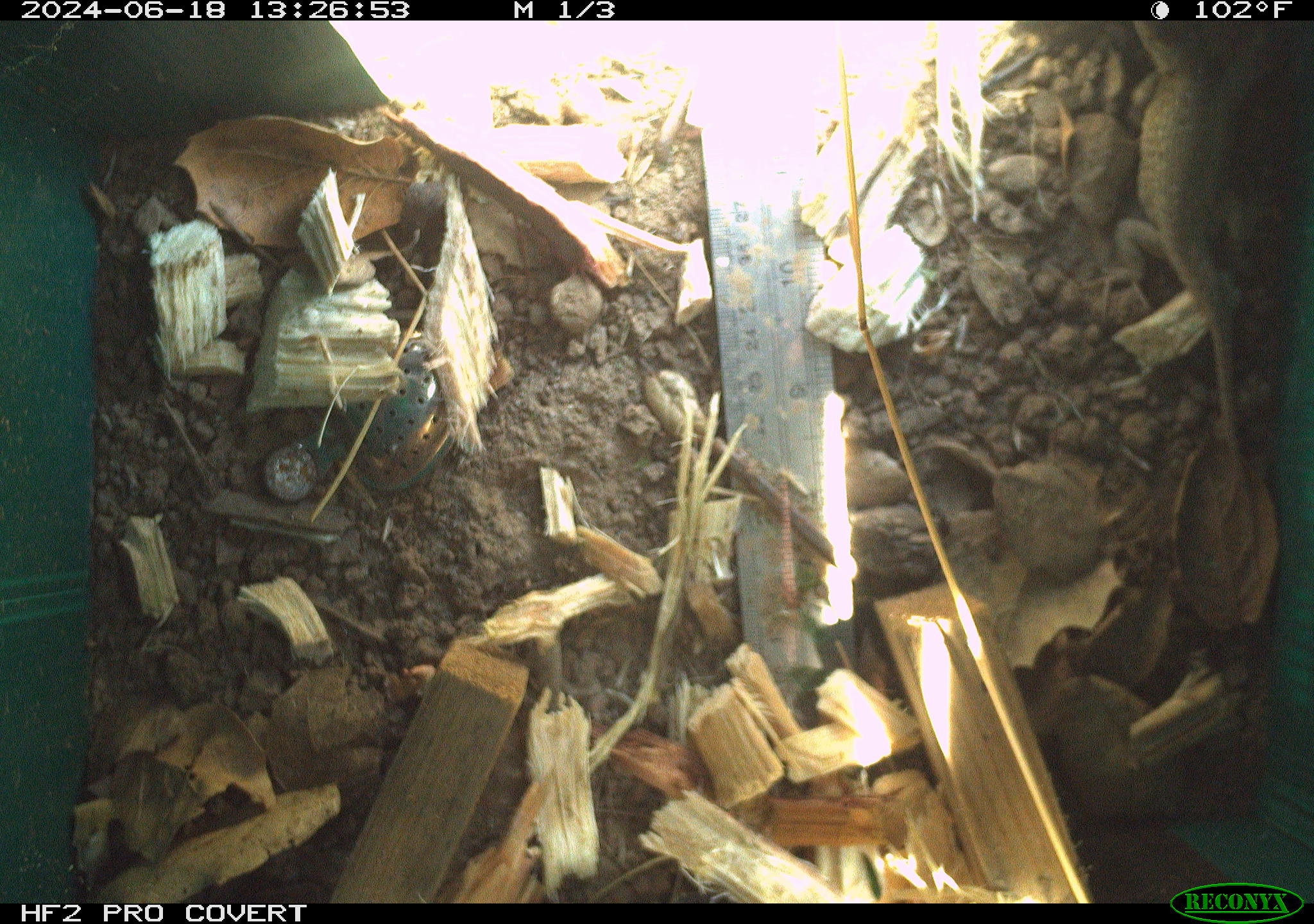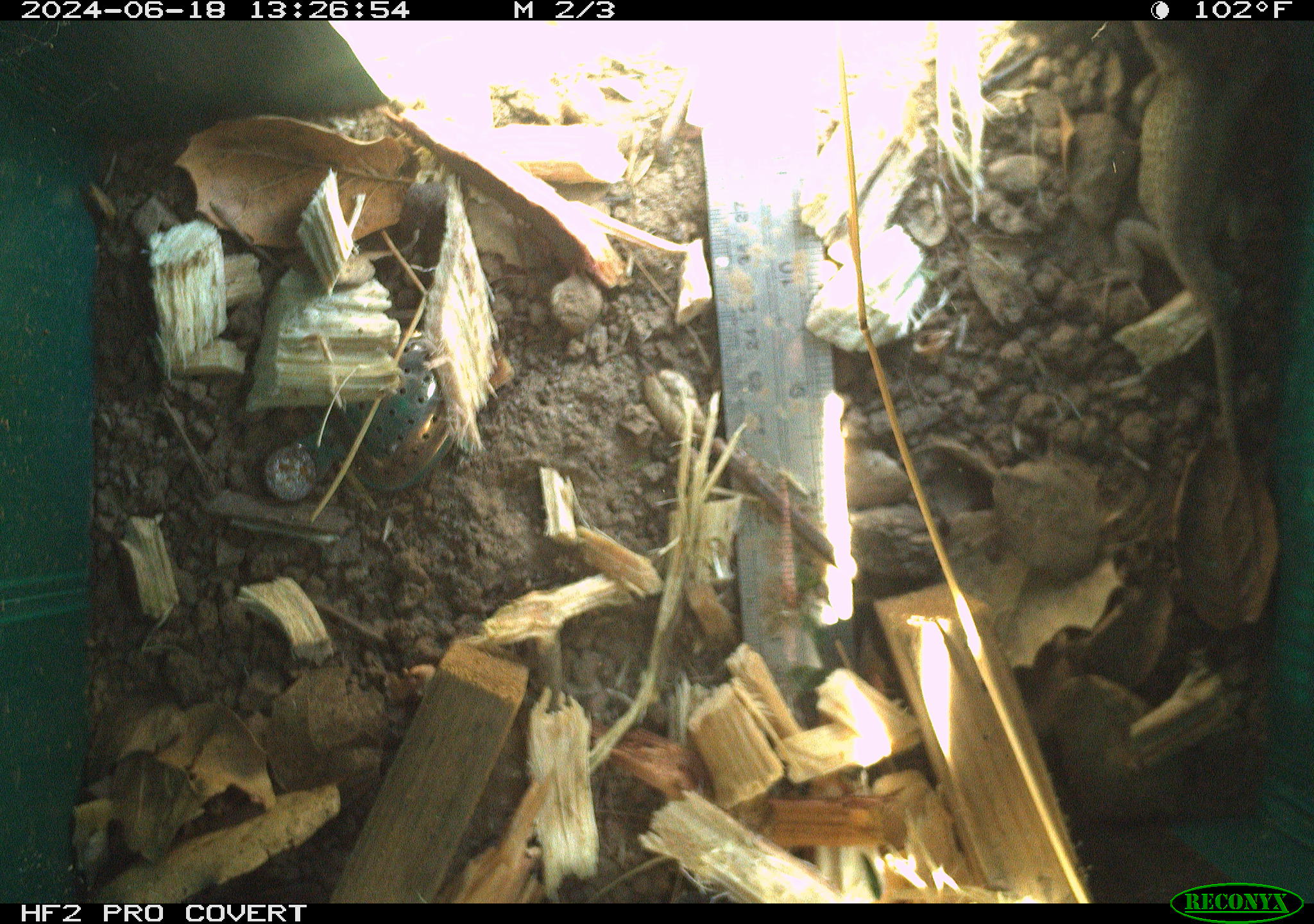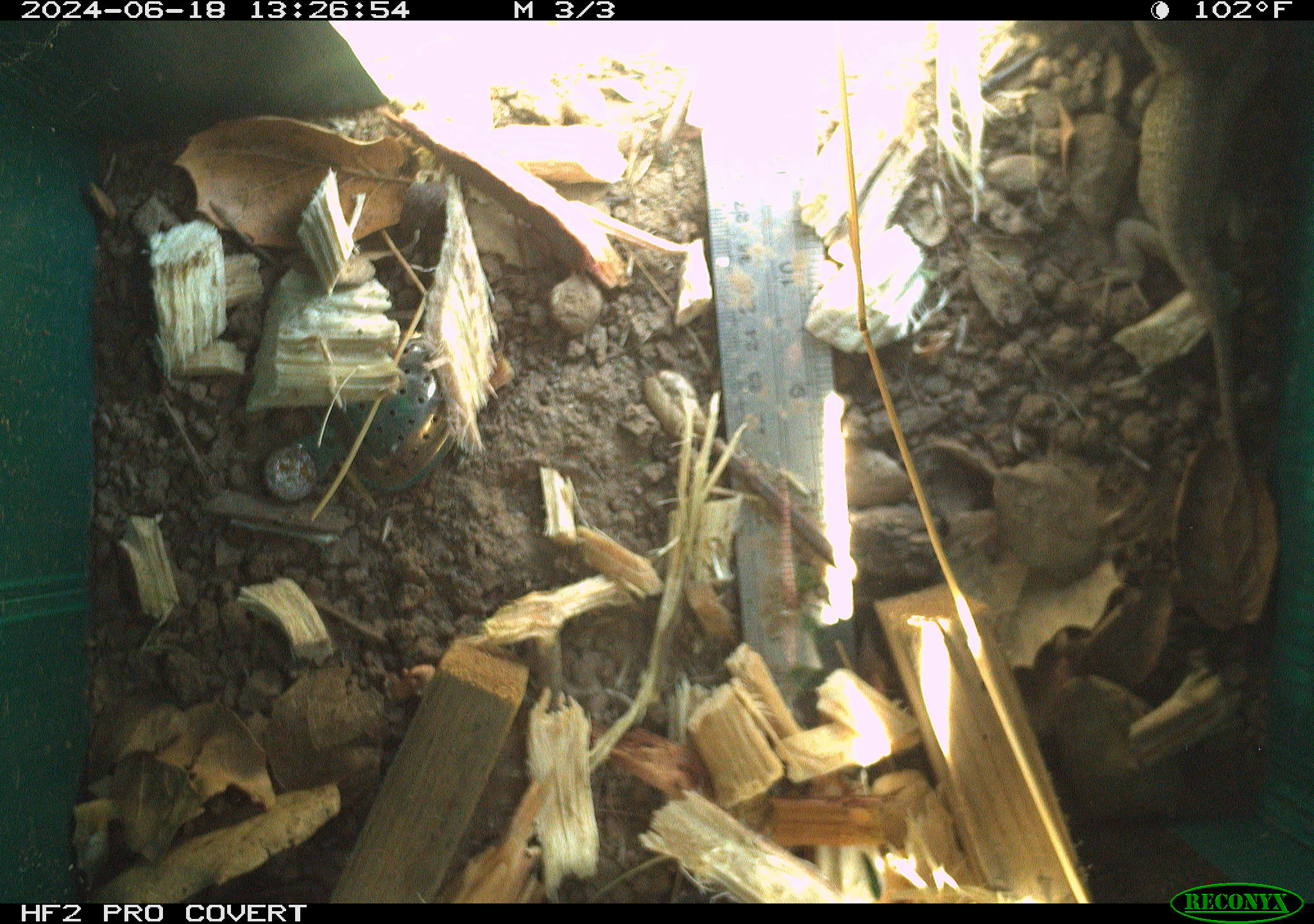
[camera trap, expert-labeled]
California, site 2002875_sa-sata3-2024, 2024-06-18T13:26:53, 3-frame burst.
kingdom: Animalia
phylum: Chordata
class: Reptilia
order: Squamata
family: Phrynosomatidae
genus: Sceloporus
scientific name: Sceloporus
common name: spiny lizards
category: sceloporus species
Sceloporus species (spiny lizards) (Sceloporus).